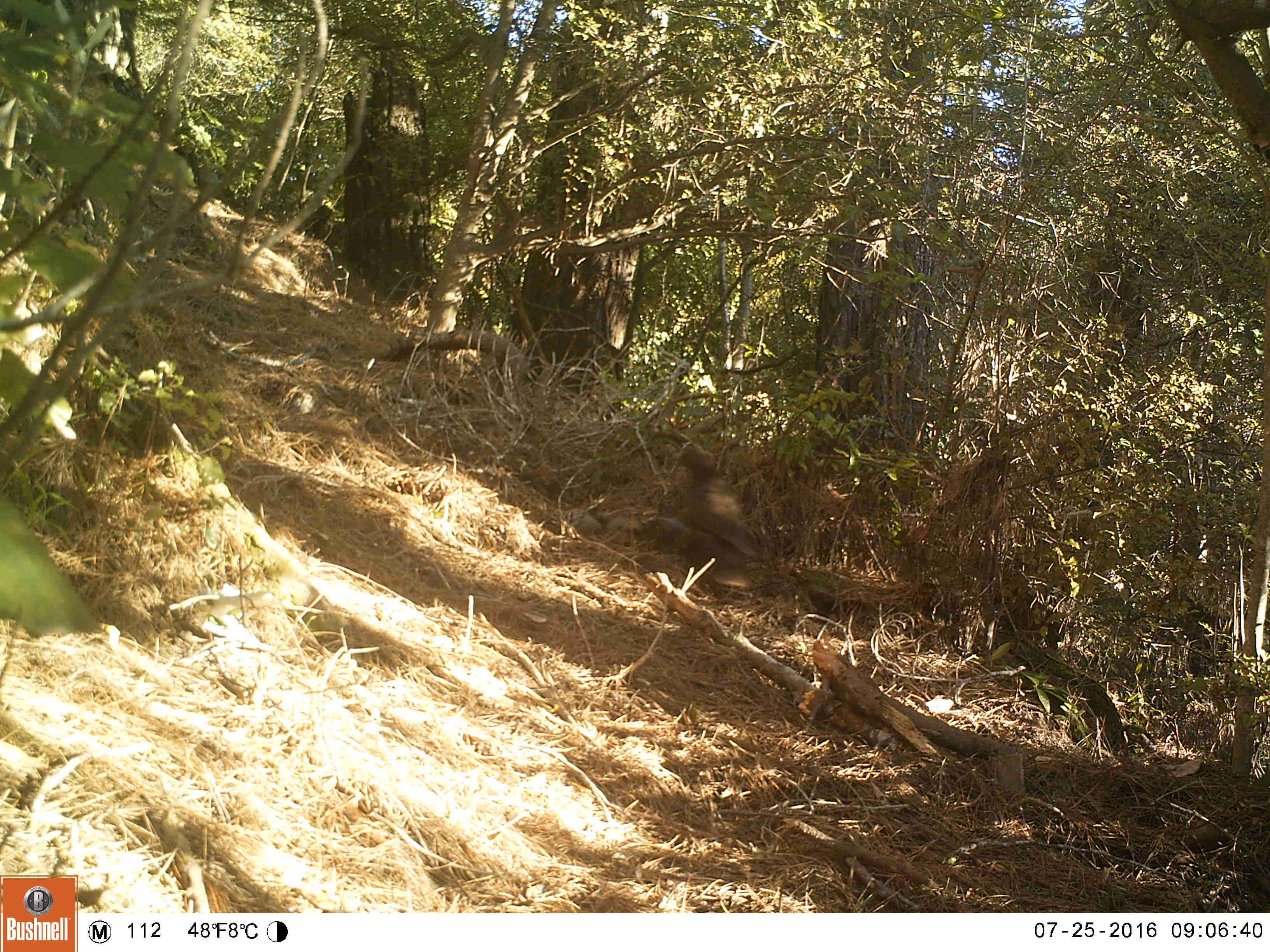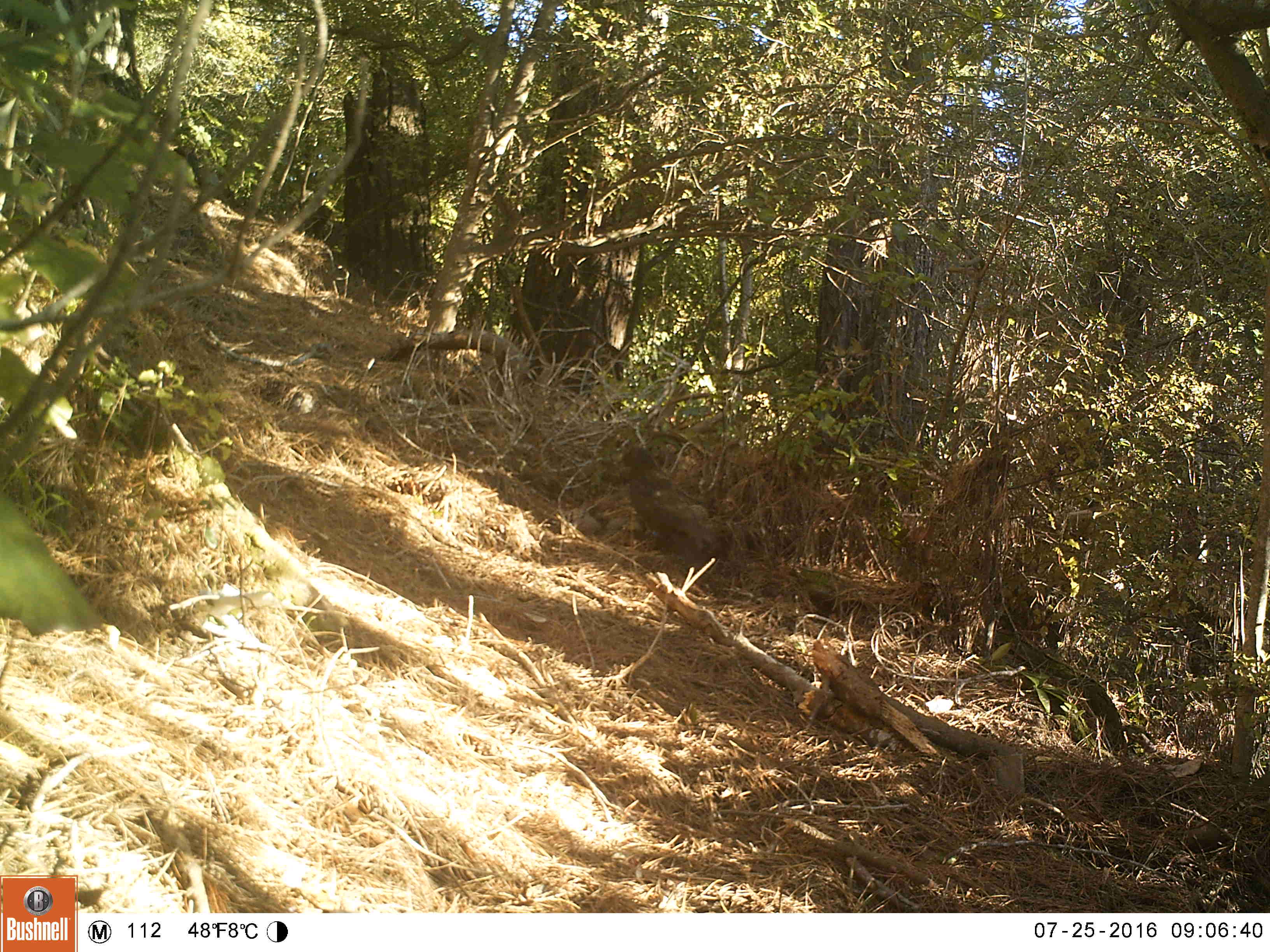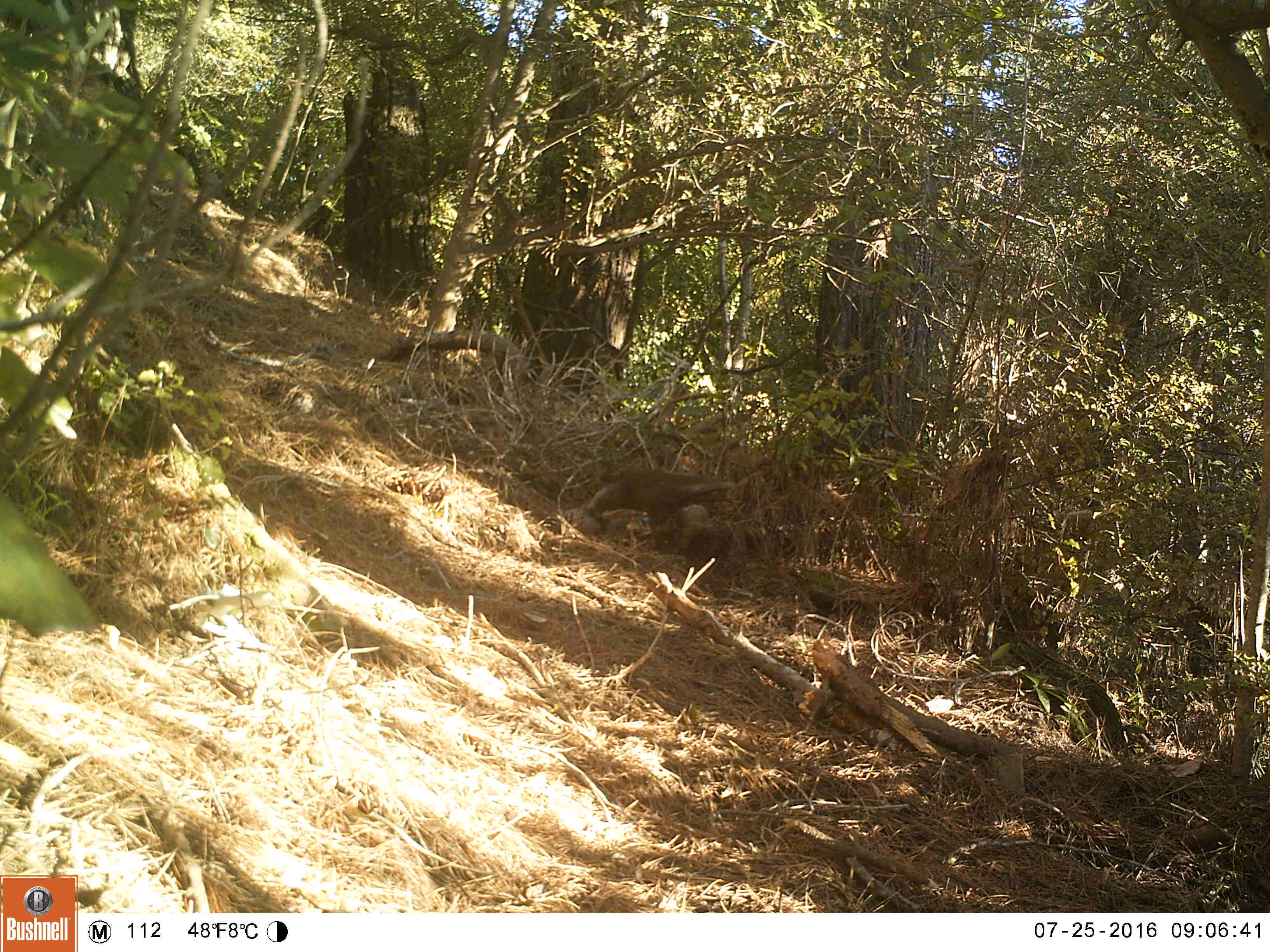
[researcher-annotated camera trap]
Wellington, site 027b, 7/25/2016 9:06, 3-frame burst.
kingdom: Animalia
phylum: Chordata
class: Aves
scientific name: Aves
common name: bird